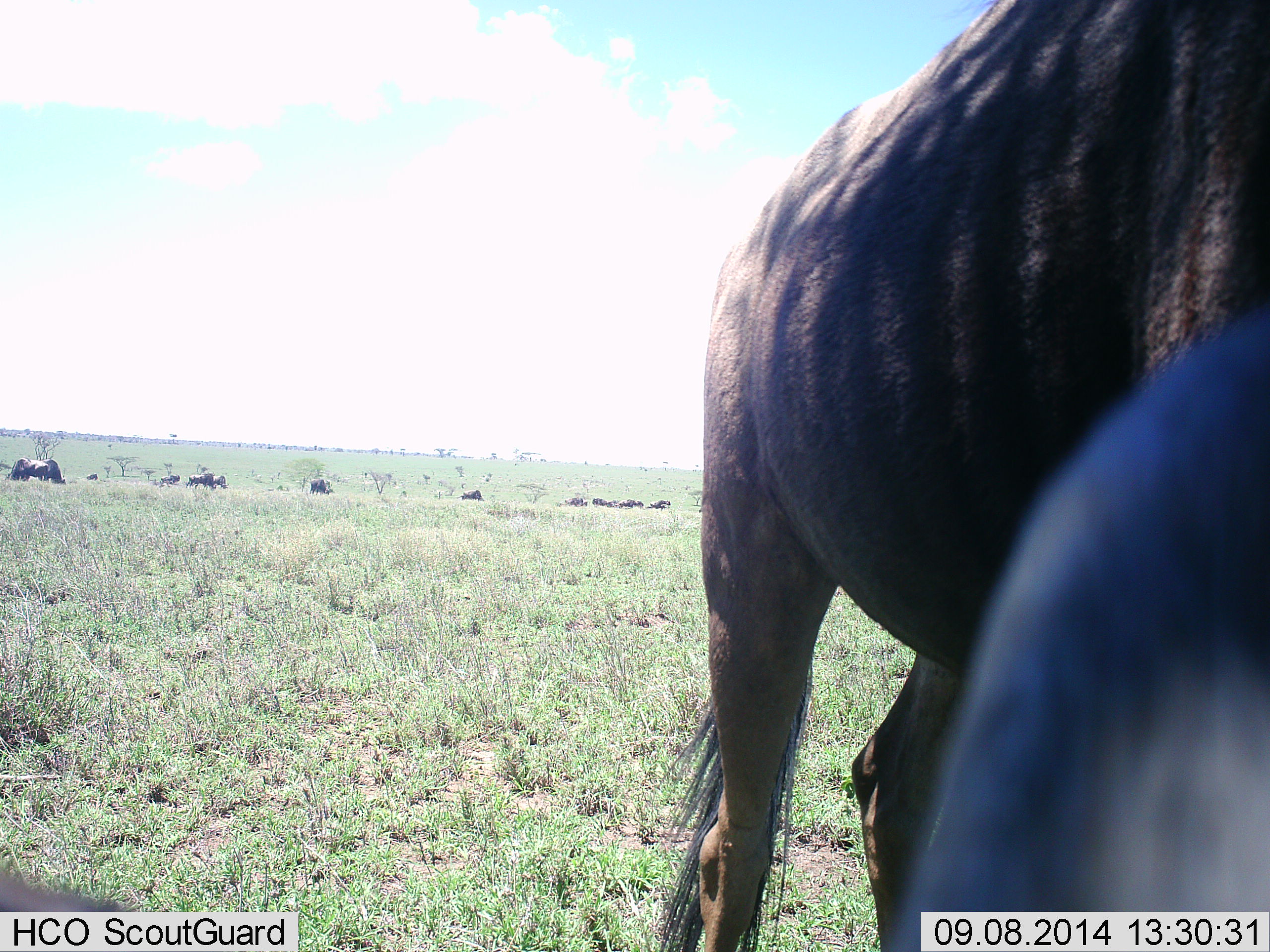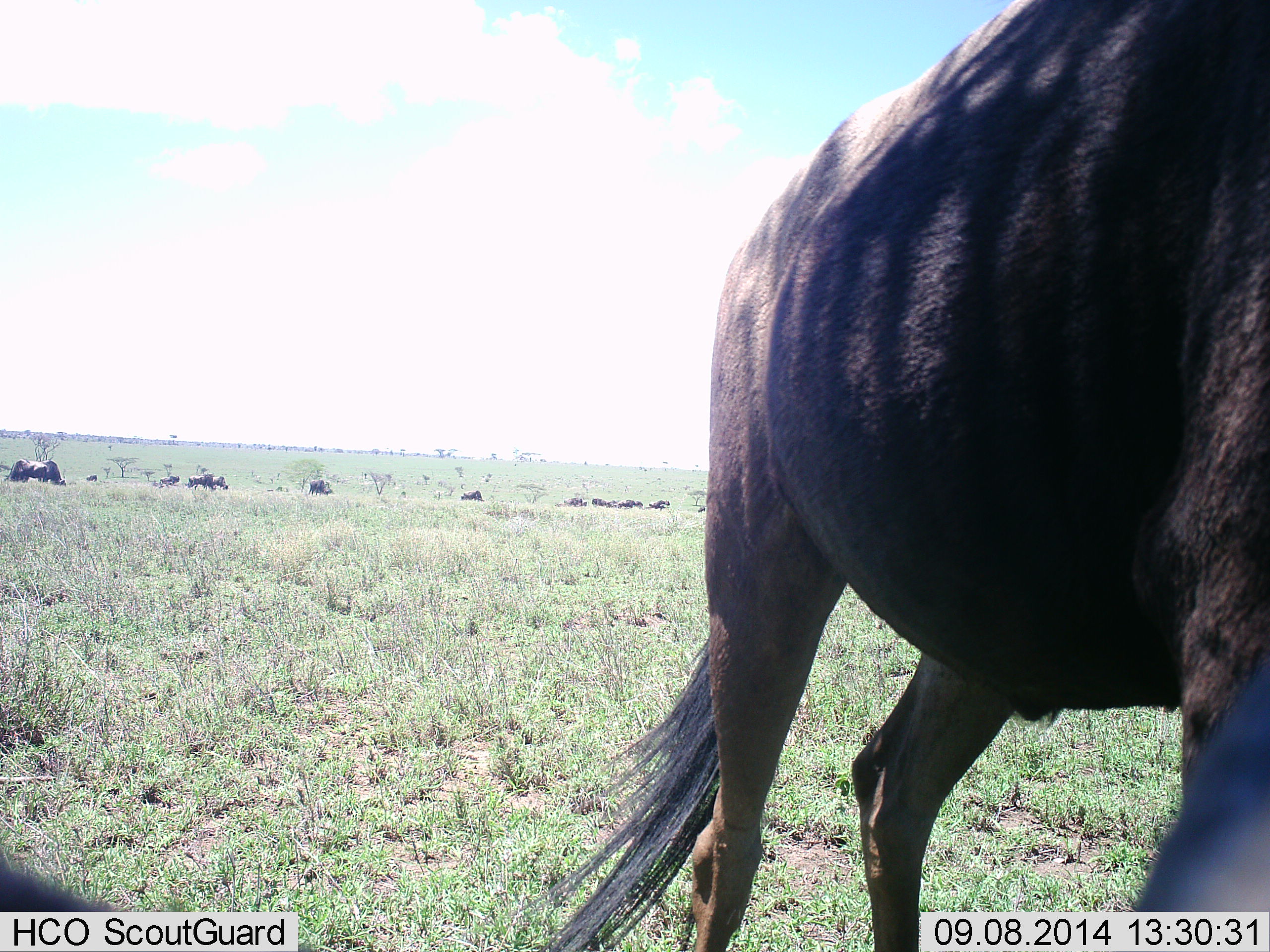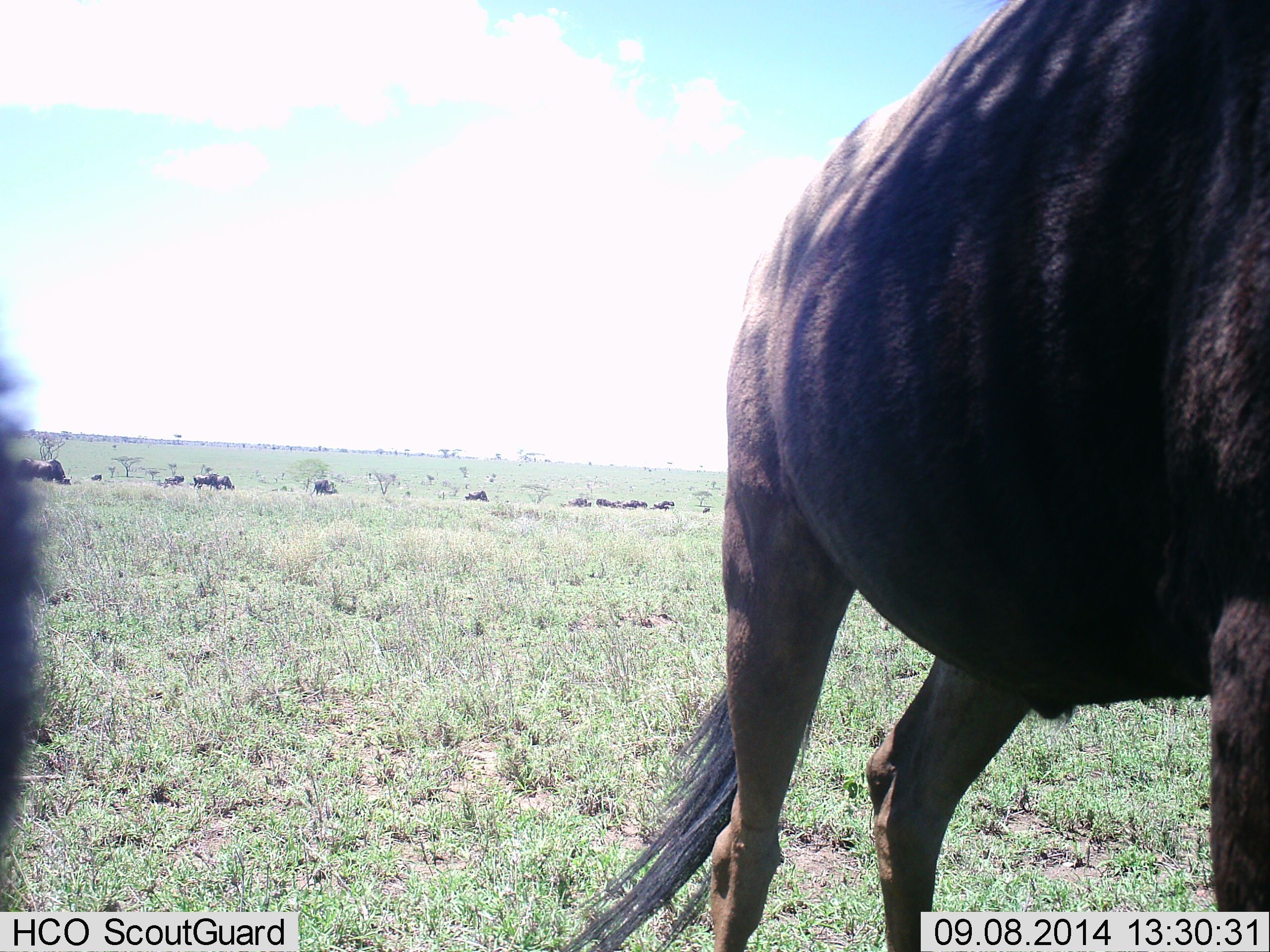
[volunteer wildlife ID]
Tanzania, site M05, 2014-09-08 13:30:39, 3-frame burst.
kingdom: Animalia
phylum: Chordata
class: Mammalia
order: Artiodactyla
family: Bovidae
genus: Connochaetes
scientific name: Connochaetes taurinus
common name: blue wildebeest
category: wildebeest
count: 11-50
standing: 90%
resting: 30%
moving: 40%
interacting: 10%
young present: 0%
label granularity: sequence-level